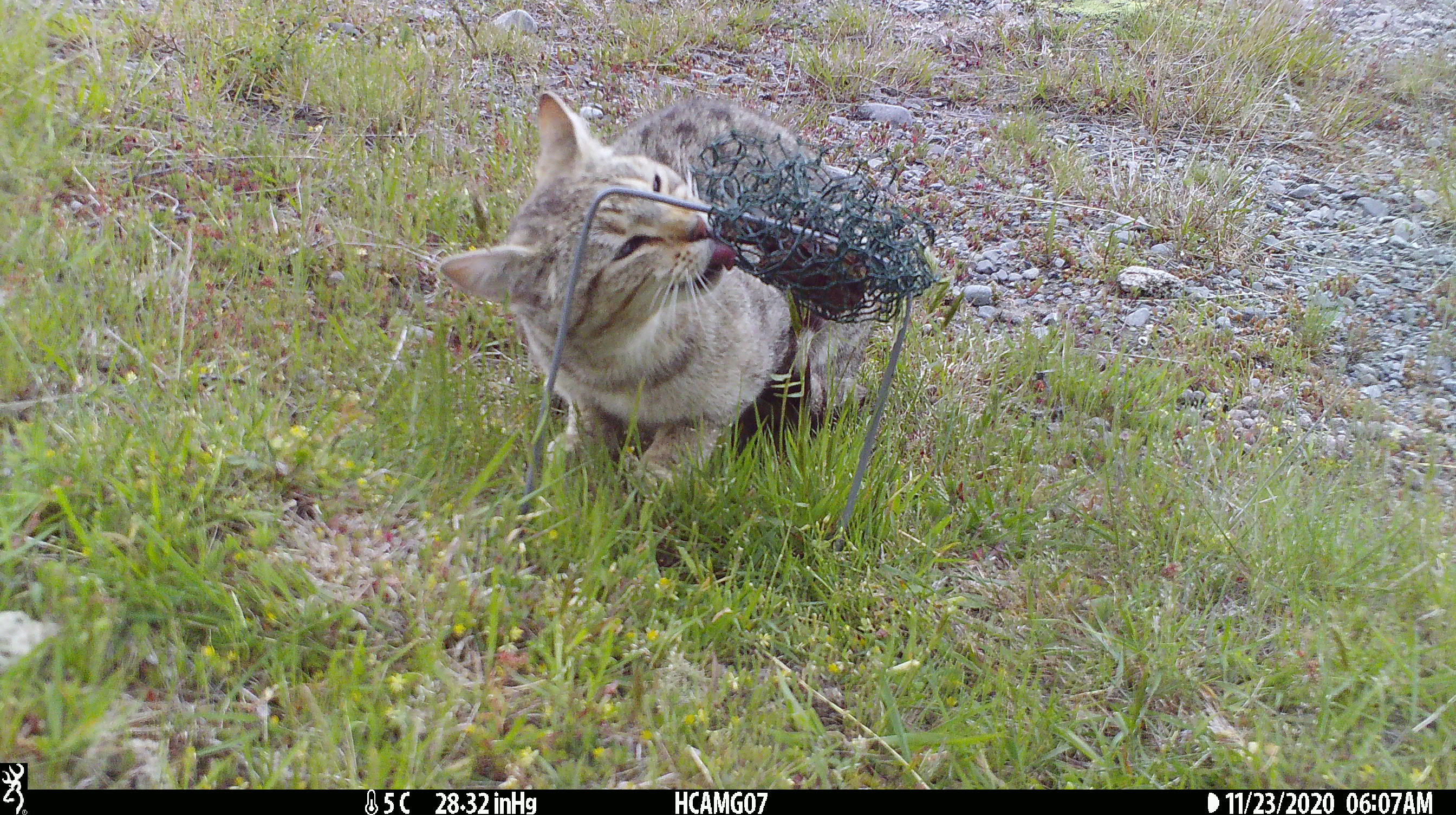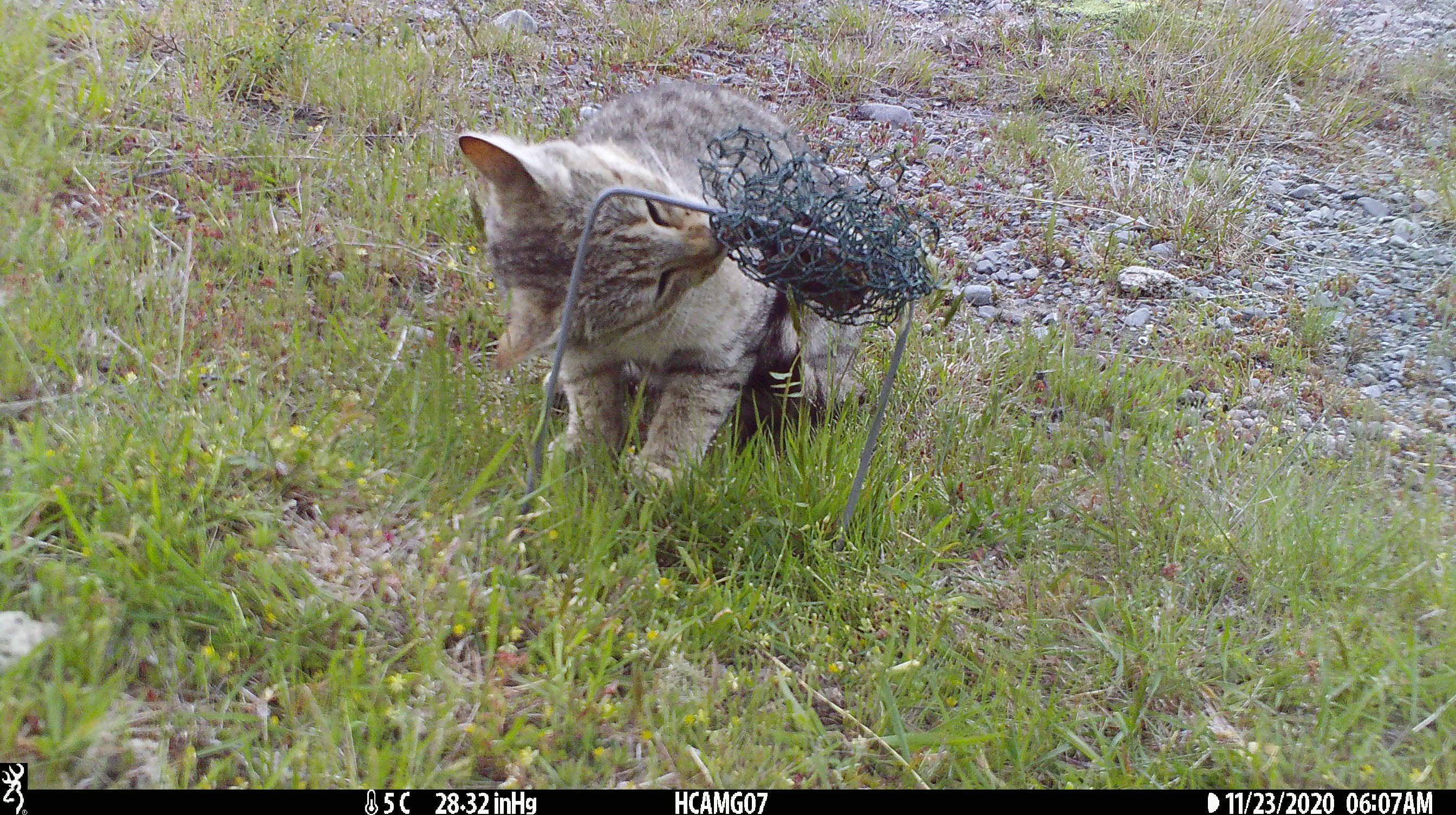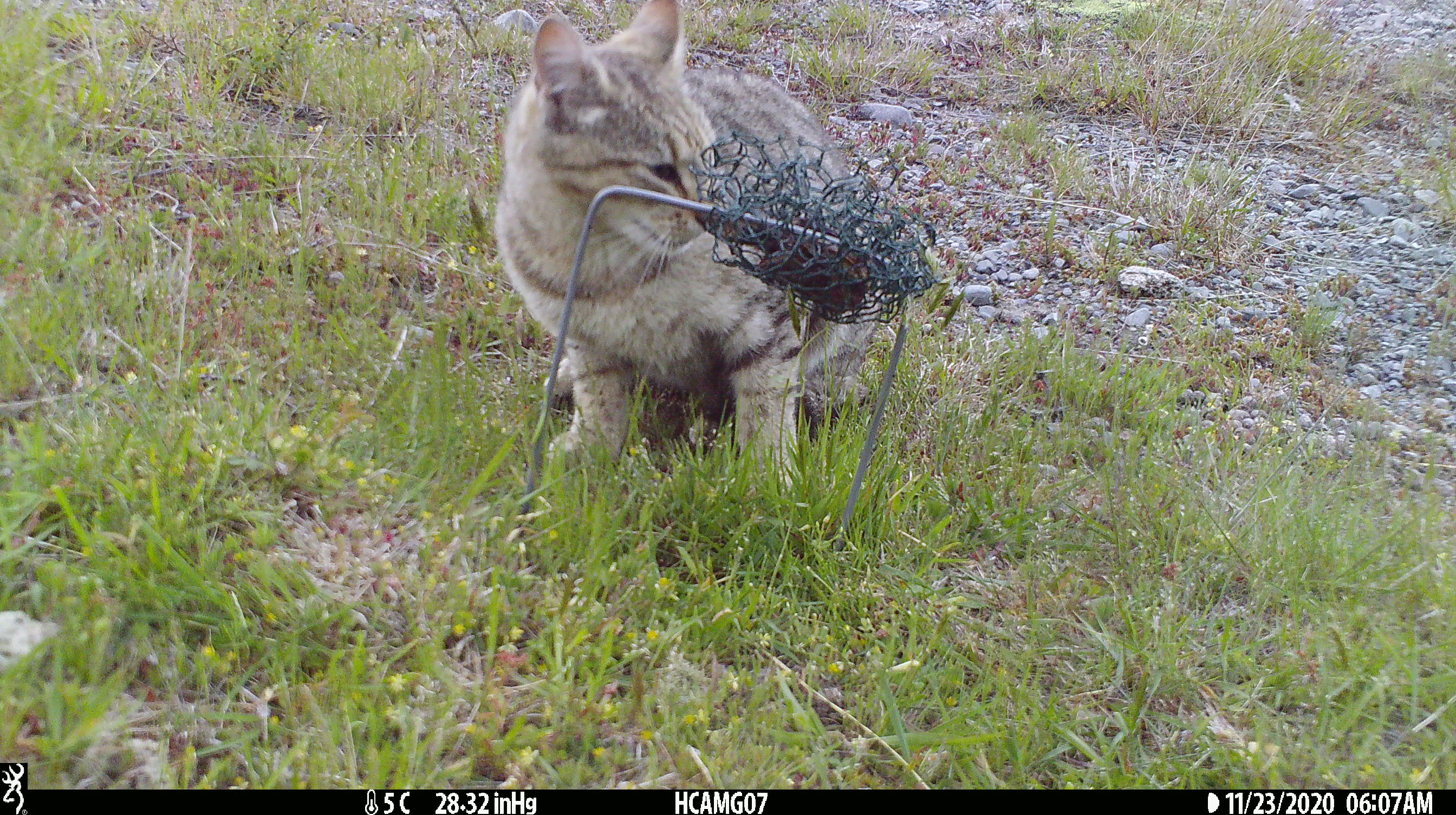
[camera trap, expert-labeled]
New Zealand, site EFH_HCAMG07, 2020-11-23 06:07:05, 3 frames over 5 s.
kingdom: Animalia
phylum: Chordata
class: Mammalia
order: Carnivora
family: Felidae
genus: Felis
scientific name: Felis catus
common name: domestic cat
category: cat